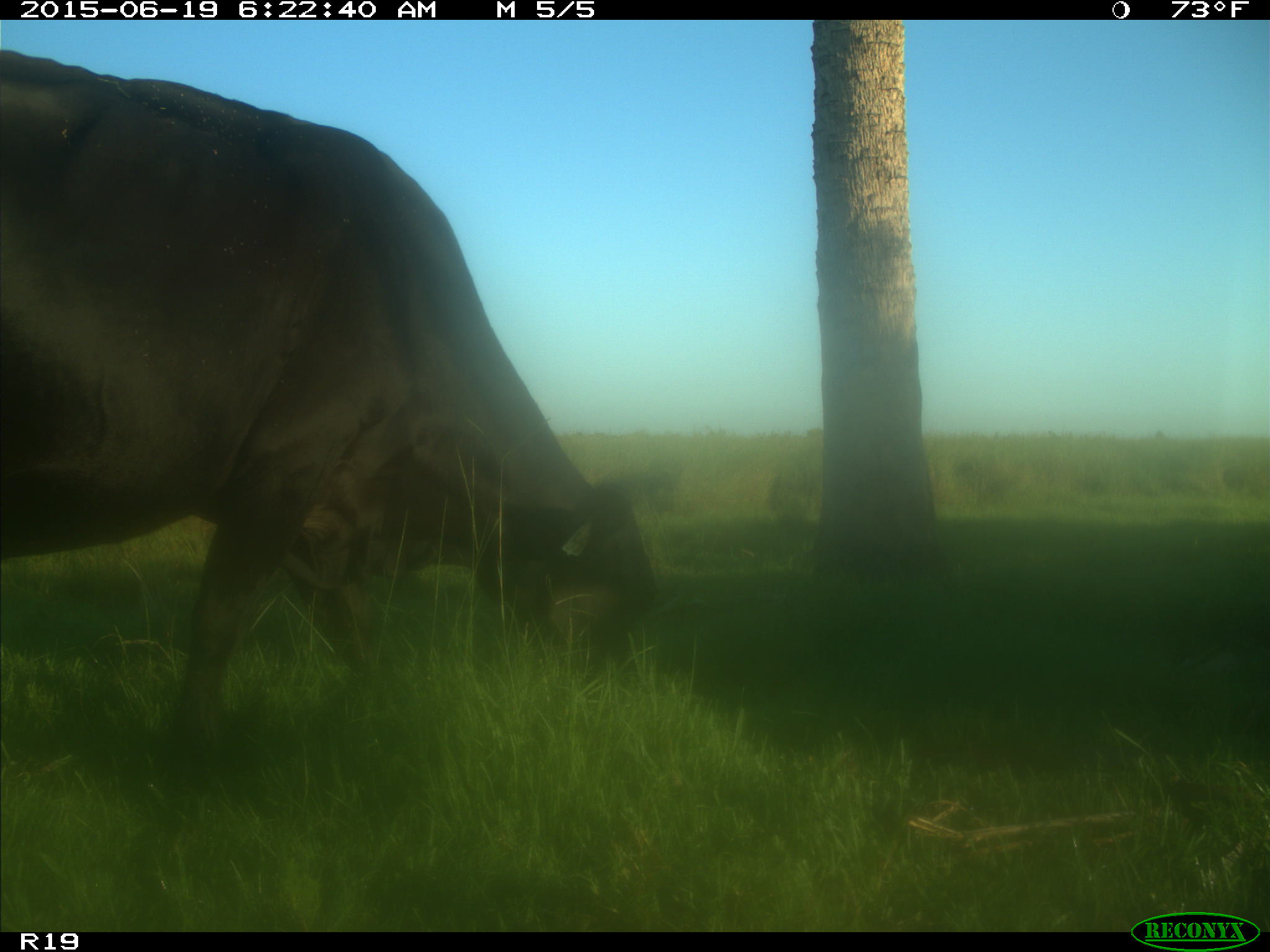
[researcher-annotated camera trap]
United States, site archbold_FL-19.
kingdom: Animalia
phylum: Chordata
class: Mammalia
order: Artiodactyla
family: Bovidae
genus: Bos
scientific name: Bos taurus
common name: domestic cow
Bos taurus (domestic cow).